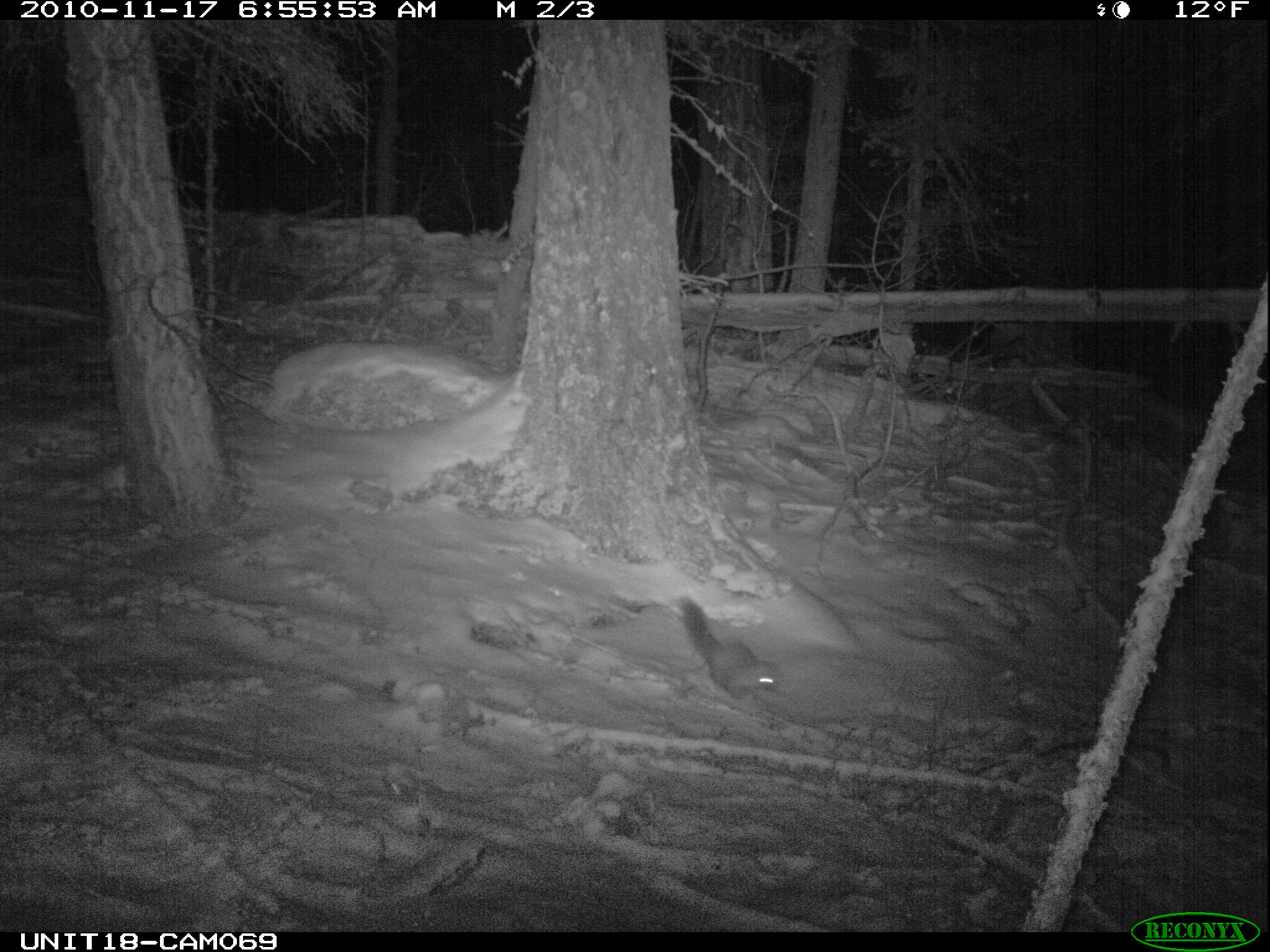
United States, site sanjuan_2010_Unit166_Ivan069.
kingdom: Animalia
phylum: Chordata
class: Mammalia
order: Carnivora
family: Mustelidae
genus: Martes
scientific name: Martes americana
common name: american marten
Martes americana (american marten).